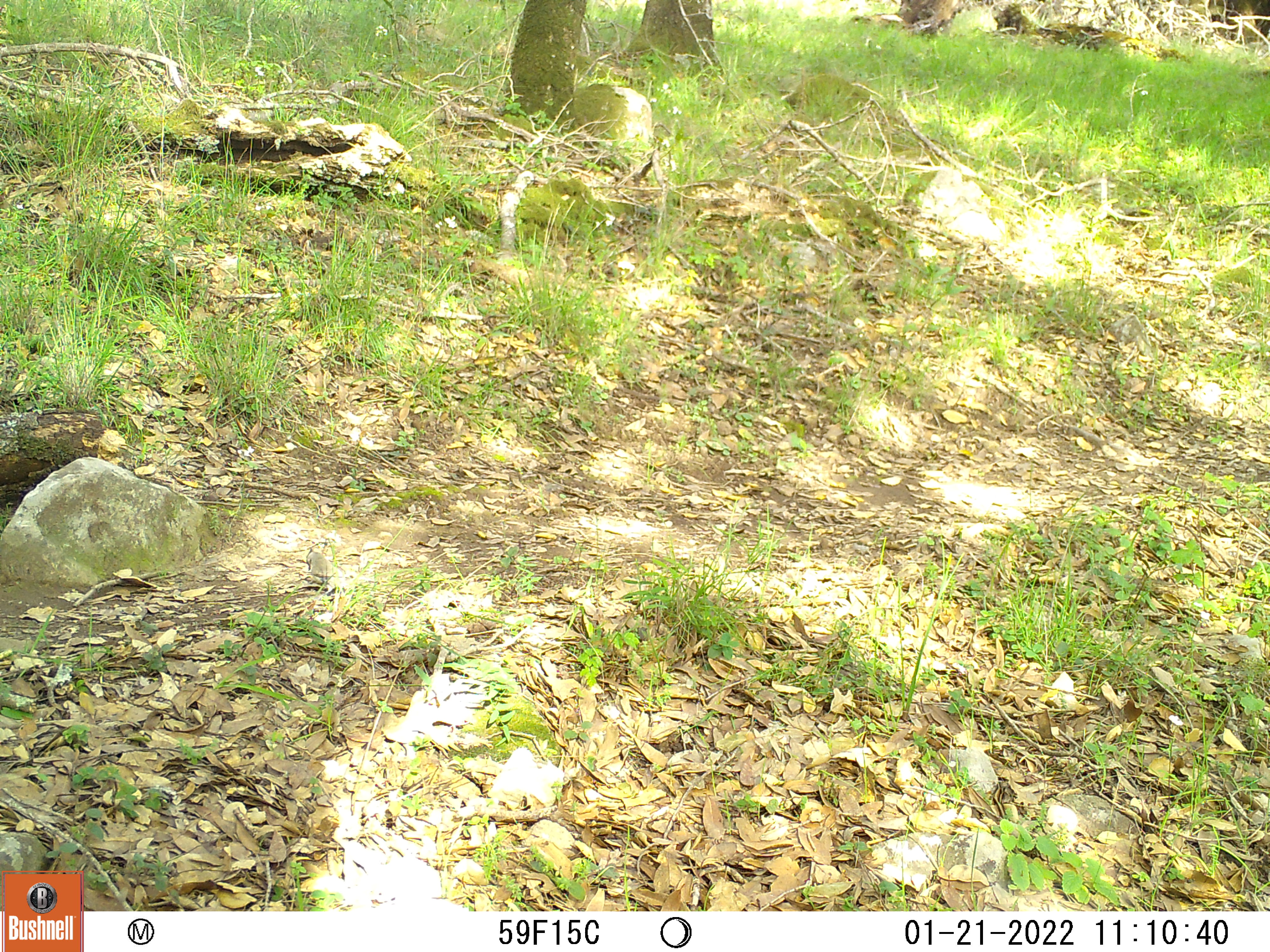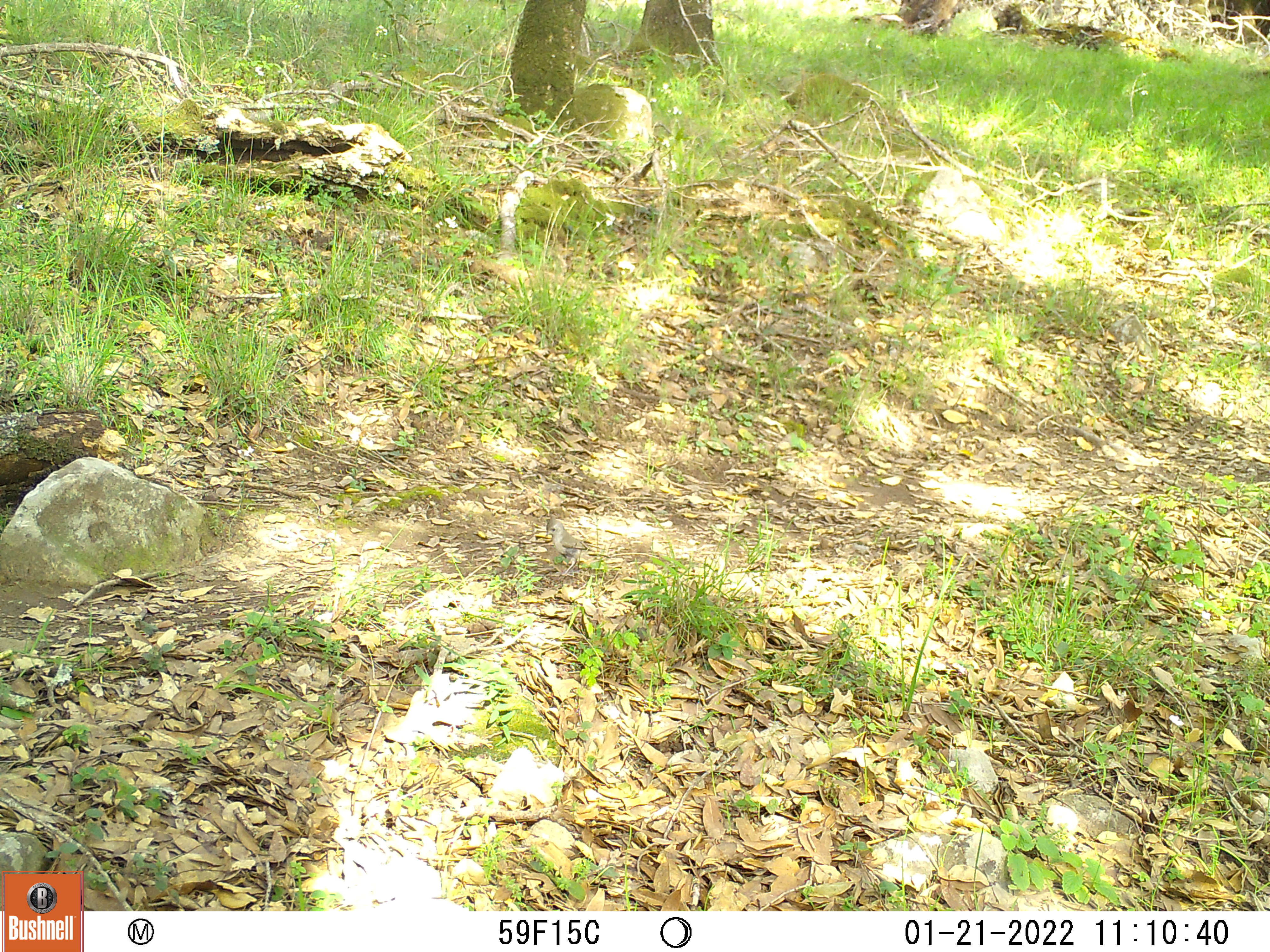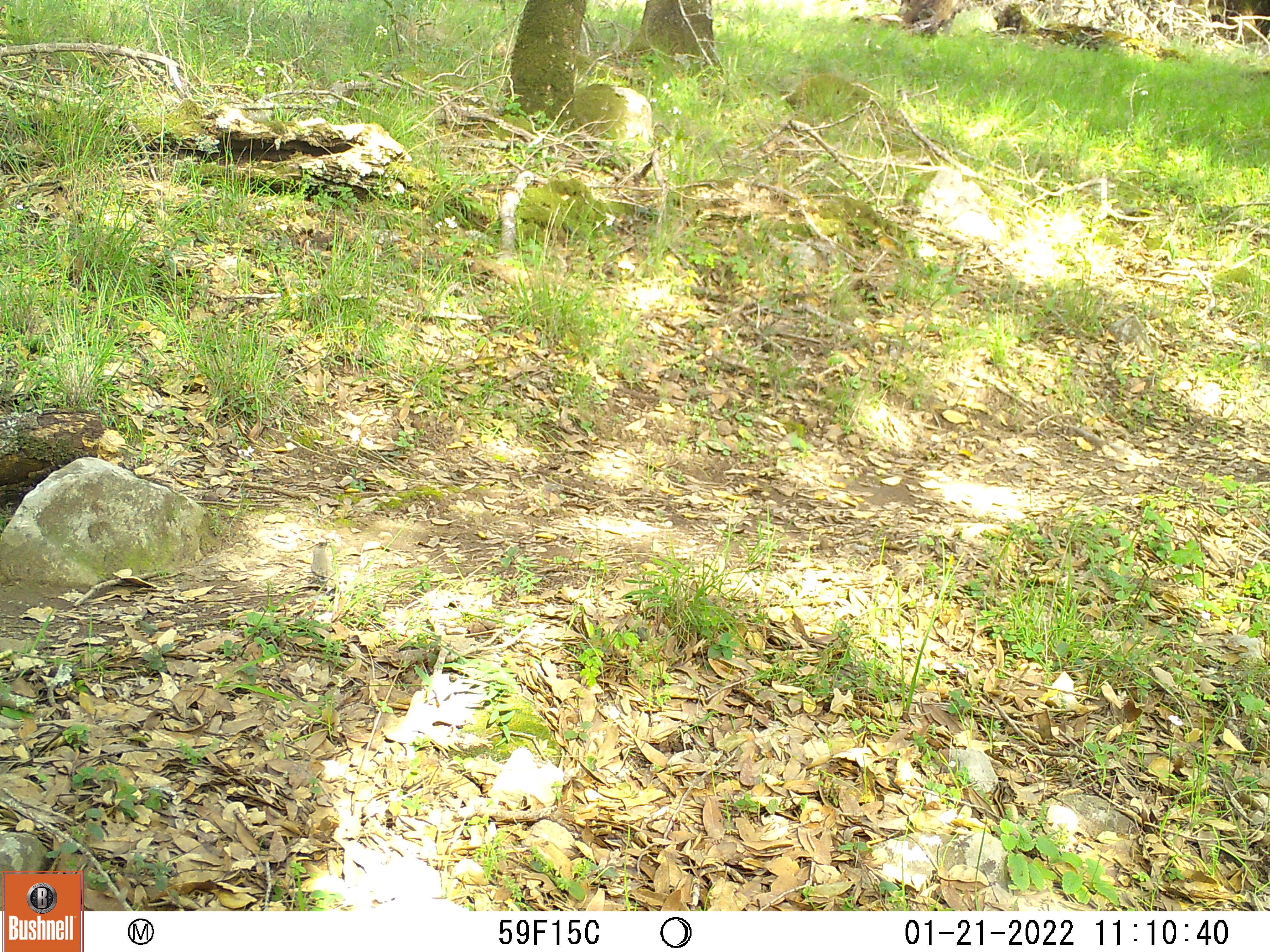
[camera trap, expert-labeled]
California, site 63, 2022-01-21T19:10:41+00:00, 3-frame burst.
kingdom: Animalia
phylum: Chordata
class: Aves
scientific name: Aves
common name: bird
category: unknown bird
Unknown bird (bird) (Aves).